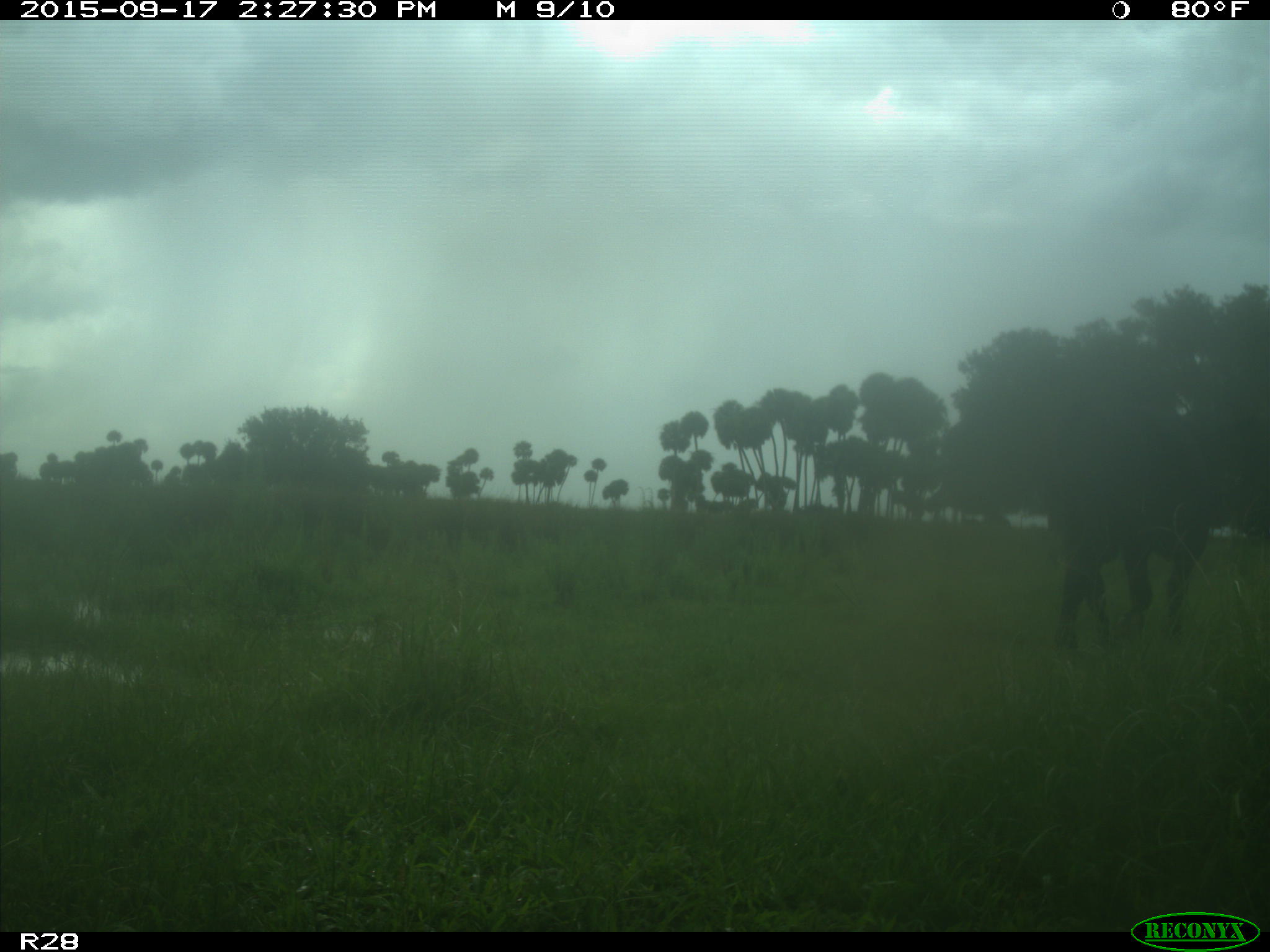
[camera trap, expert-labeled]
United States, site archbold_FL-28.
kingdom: Animalia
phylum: Chordata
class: Mammalia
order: Artiodactyla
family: Bovidae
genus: Bos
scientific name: Bos taurus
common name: domestic cow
Bos taurus (domestic cow).